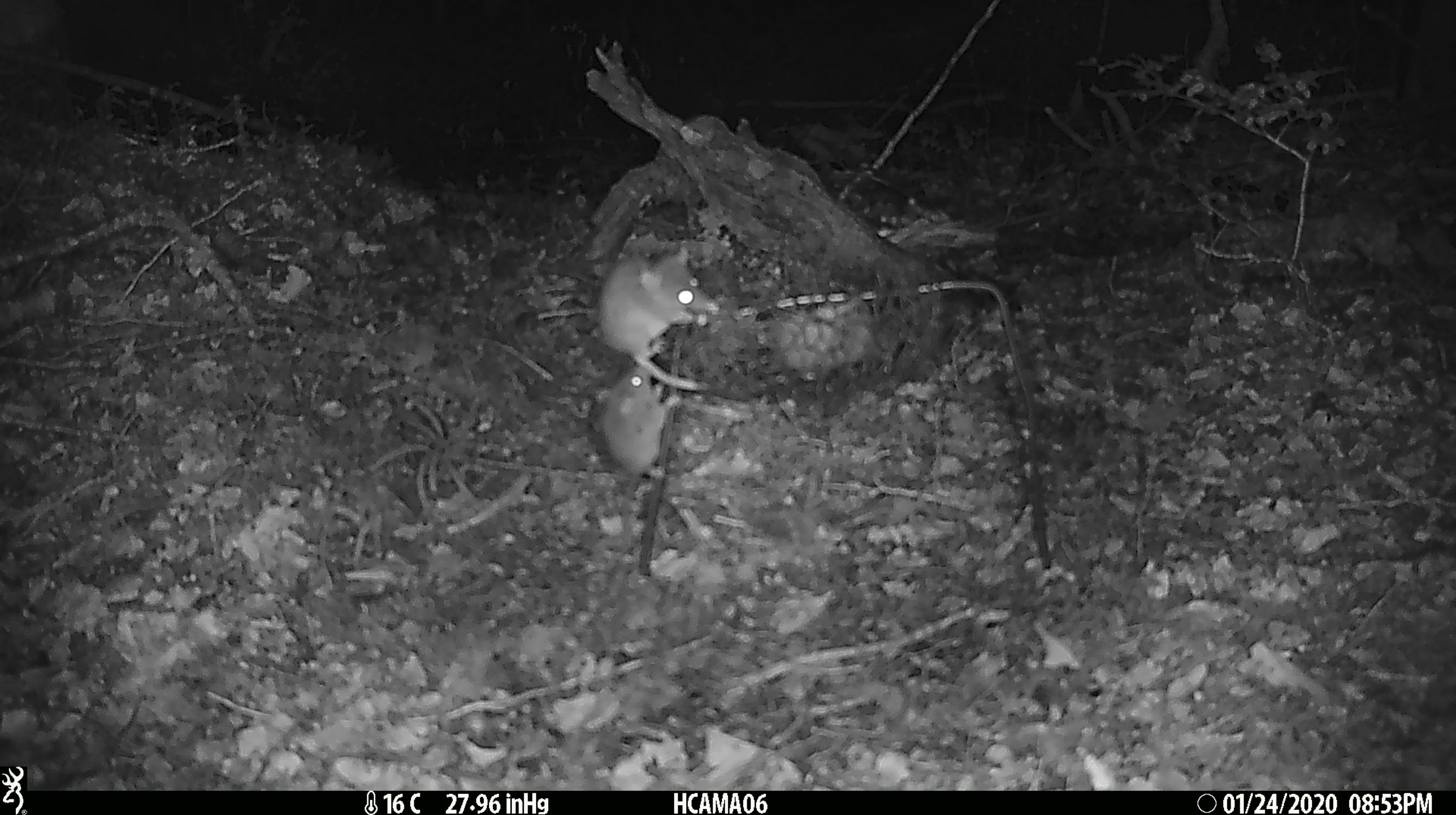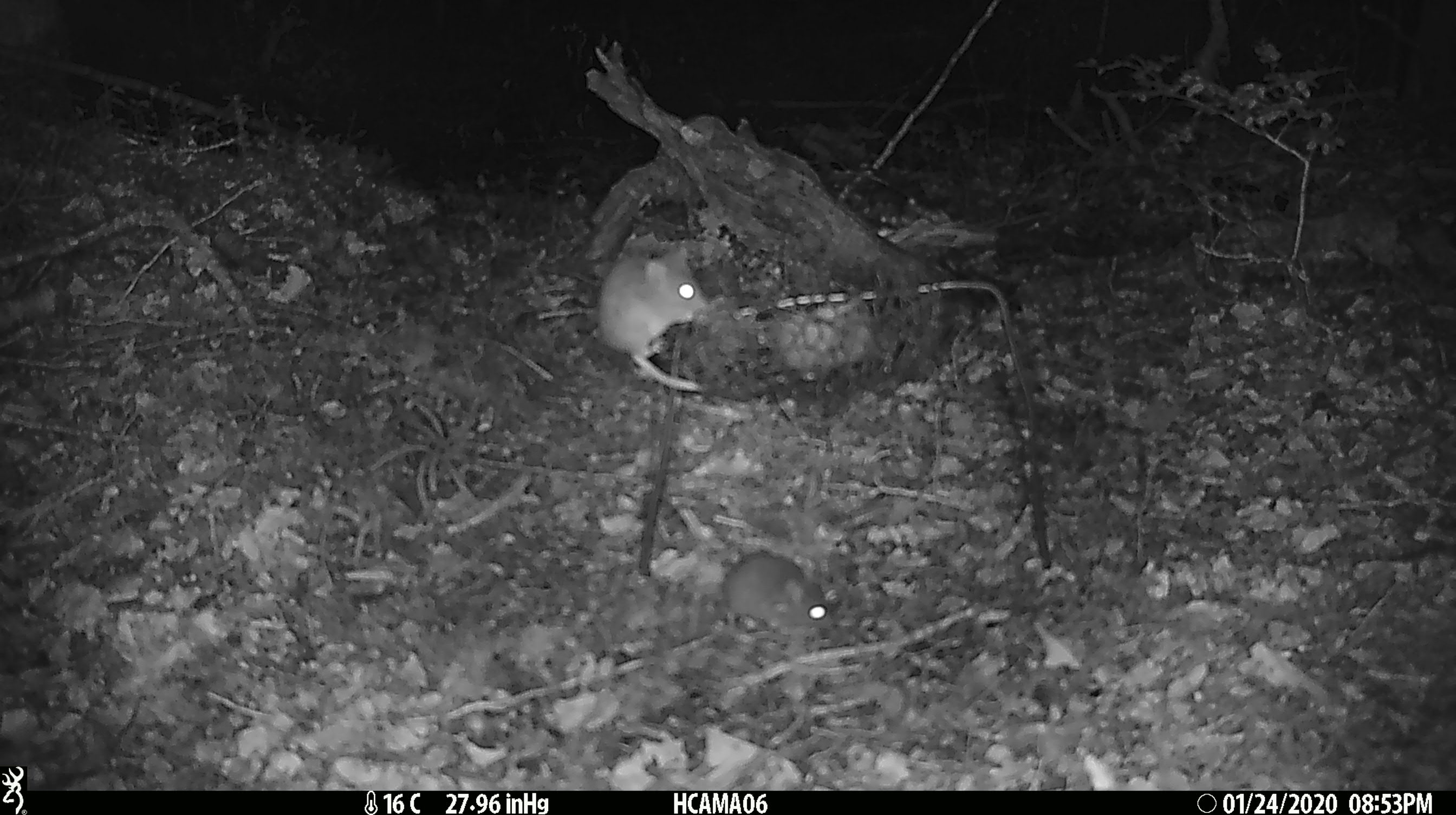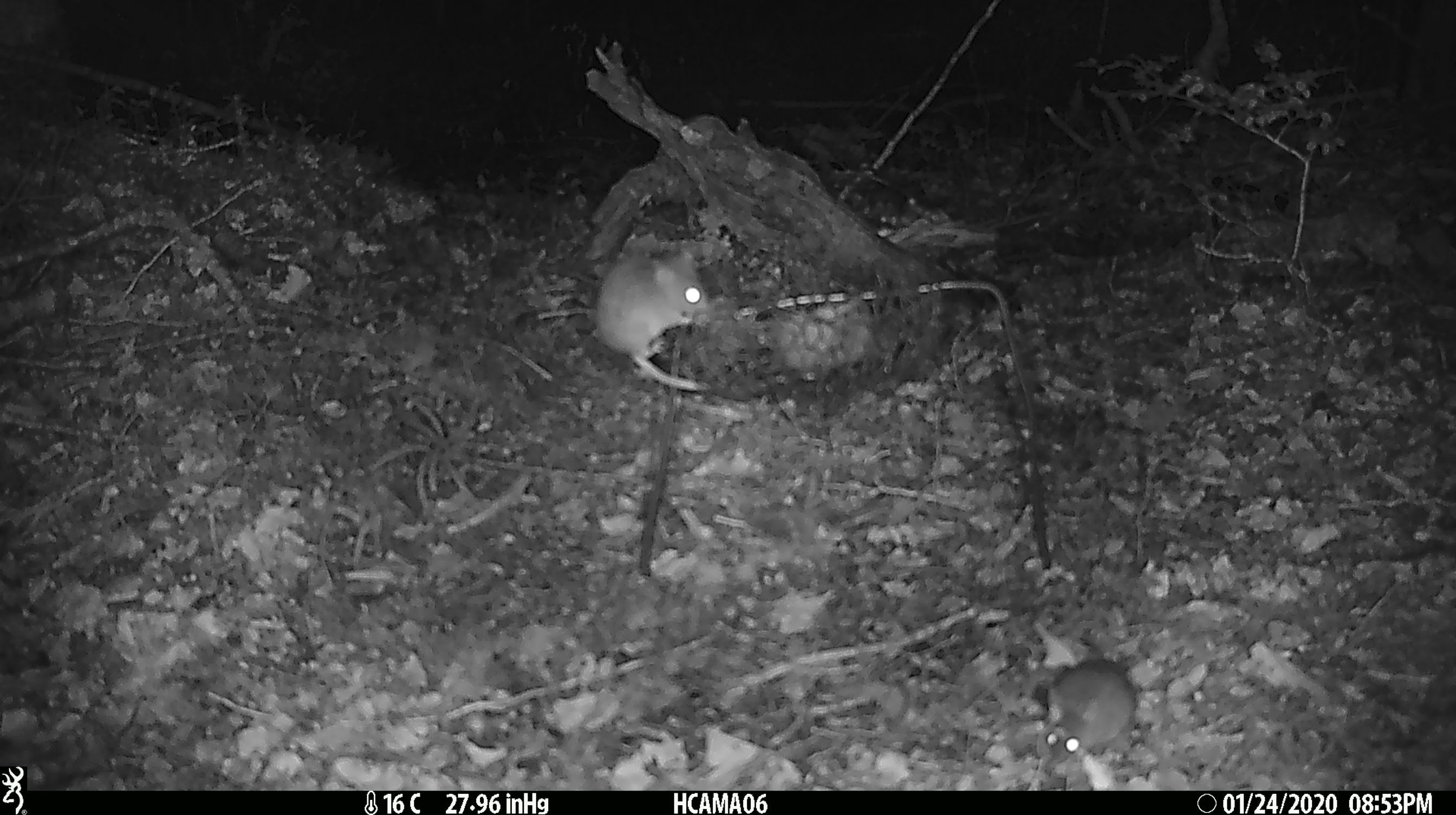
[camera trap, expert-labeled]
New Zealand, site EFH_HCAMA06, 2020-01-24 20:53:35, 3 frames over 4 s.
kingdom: Animalia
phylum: Chordata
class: Mammalia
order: Rodentia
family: Muridae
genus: Mus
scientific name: Mus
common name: mouse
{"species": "mouse (Mus)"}